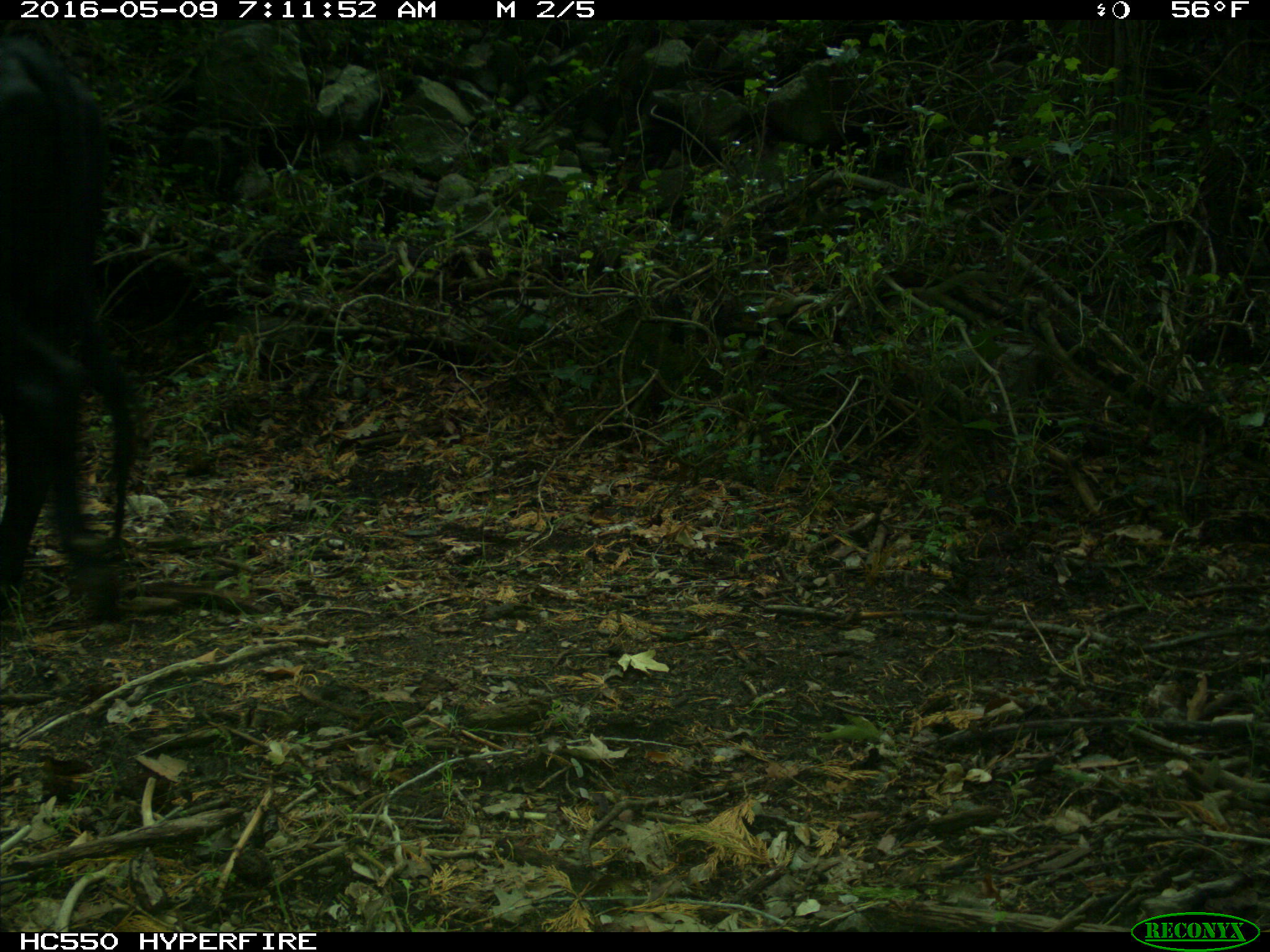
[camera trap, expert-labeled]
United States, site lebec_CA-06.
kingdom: Animalia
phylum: Chordata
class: Mammalia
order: Artiodactyla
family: Bovidae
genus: Bos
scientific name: Bos taurus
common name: domestic cow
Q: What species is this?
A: Bos taurus (domestic cow).